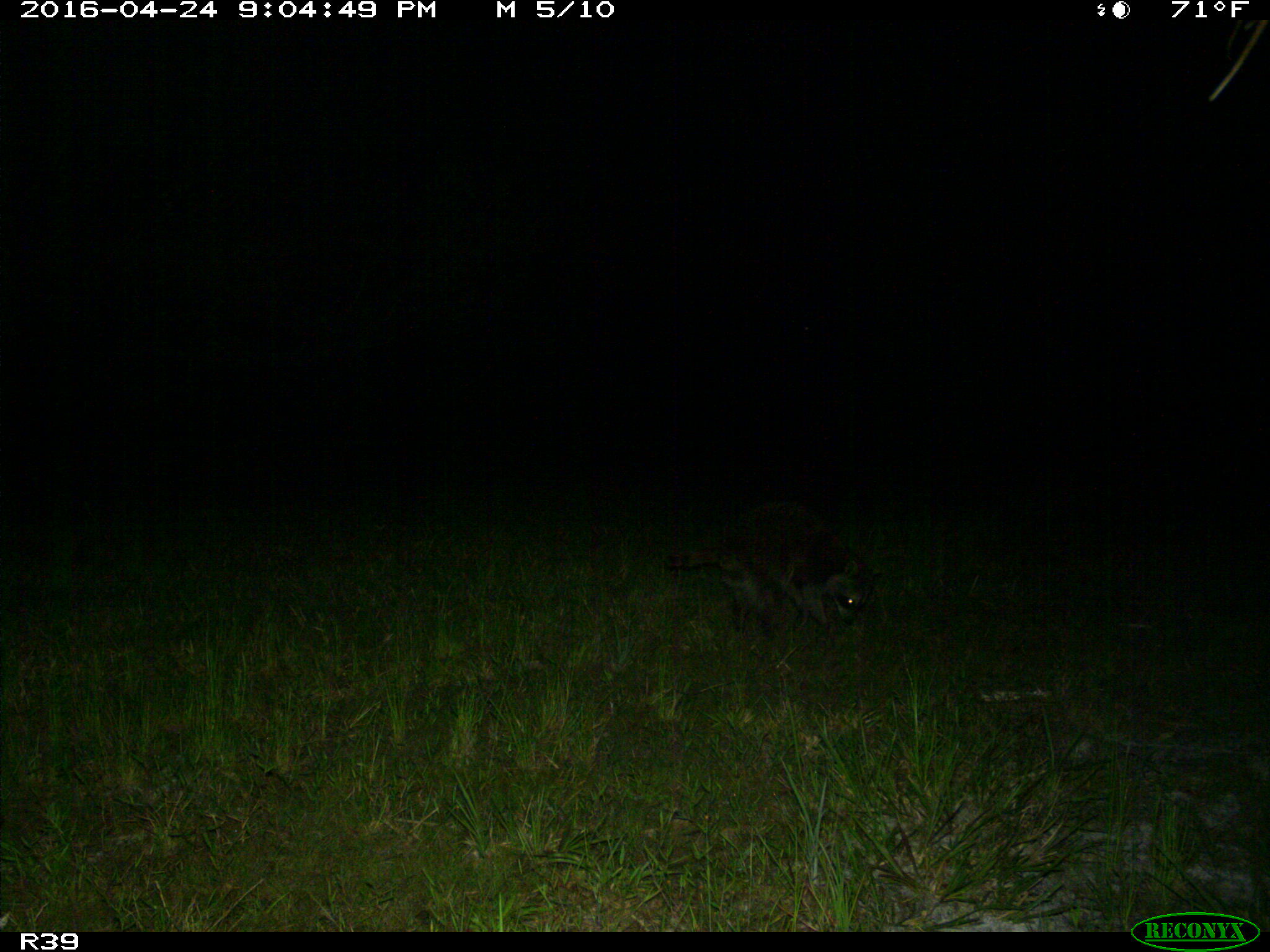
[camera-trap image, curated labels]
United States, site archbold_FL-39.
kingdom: Animalia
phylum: Chordata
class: Mammalia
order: Carnivora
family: Procyonidae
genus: Procyon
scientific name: Procyon lotor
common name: common raccoon